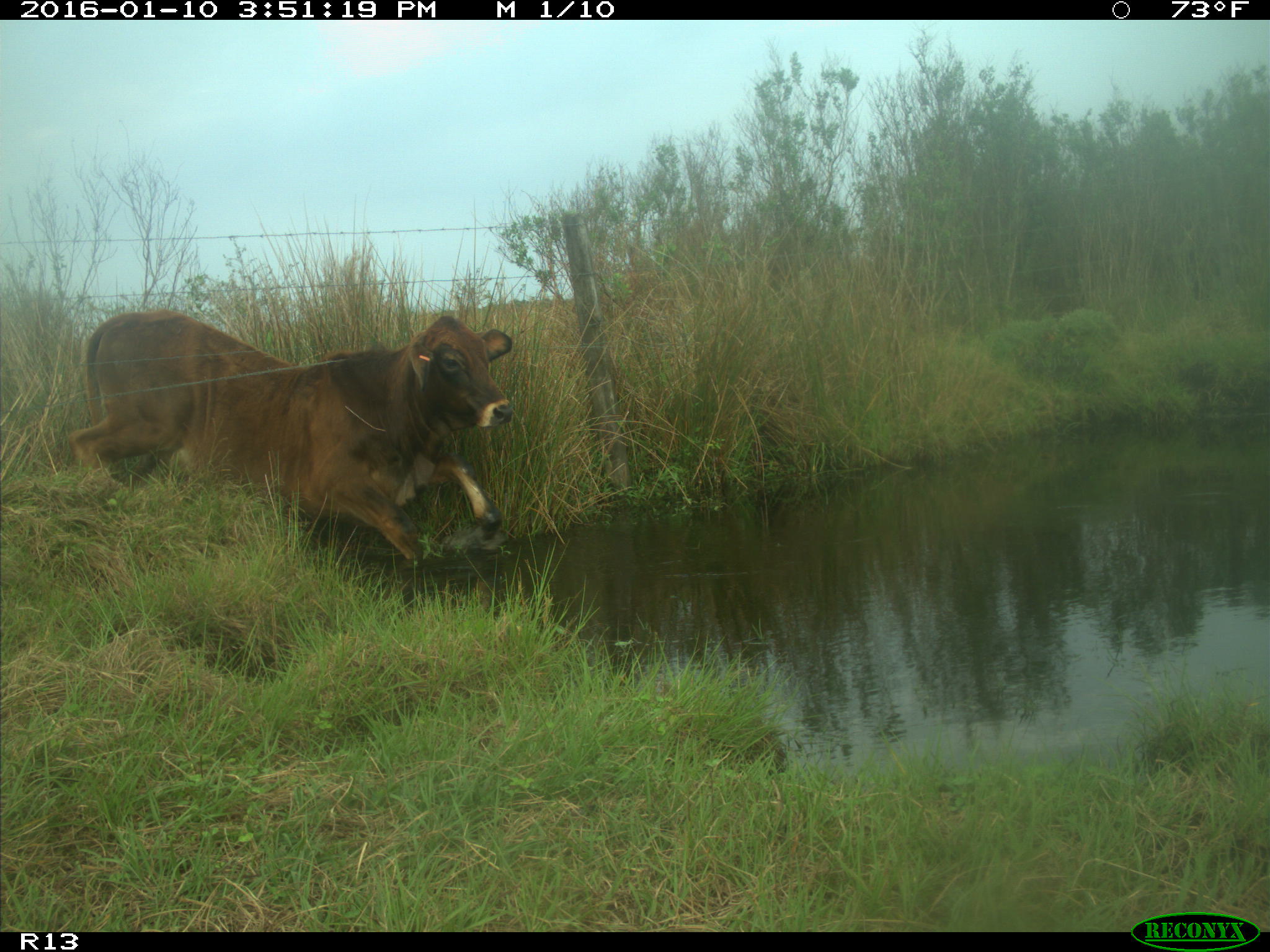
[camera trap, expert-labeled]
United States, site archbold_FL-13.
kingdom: Animalia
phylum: Chordata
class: Mammalia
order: Artiodactyla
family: Bovidae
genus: Bos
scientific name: Bos taurus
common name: domestic cow